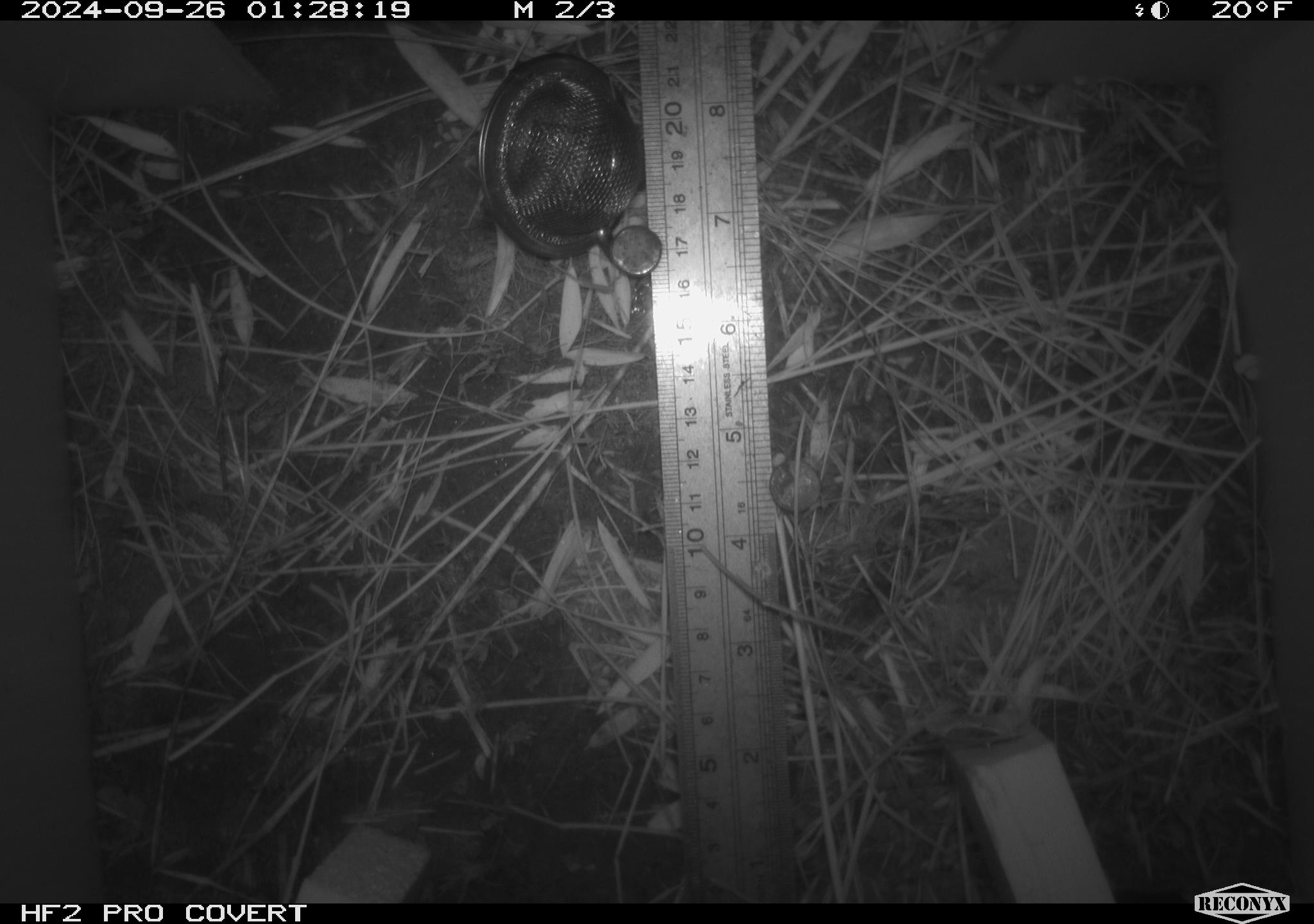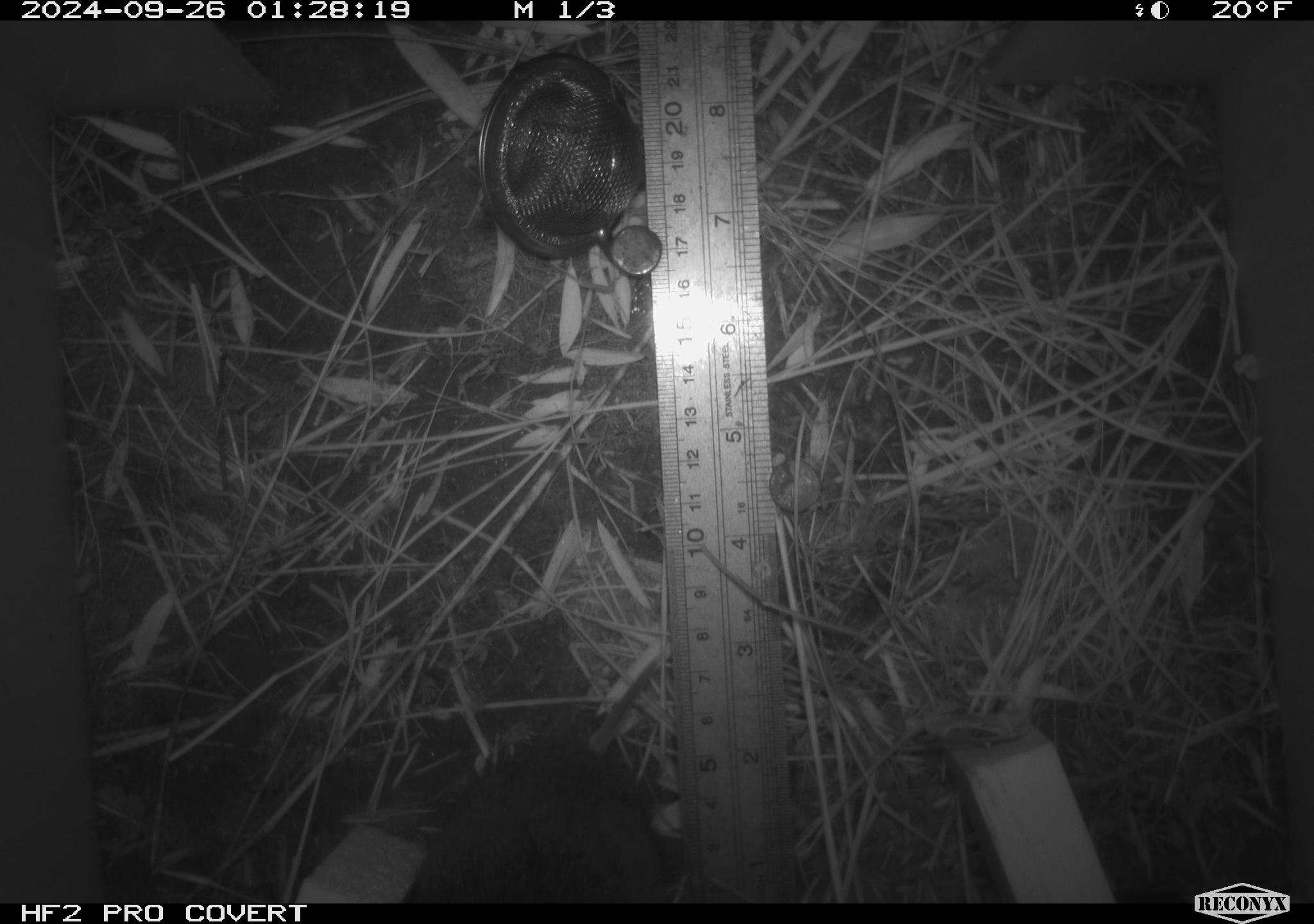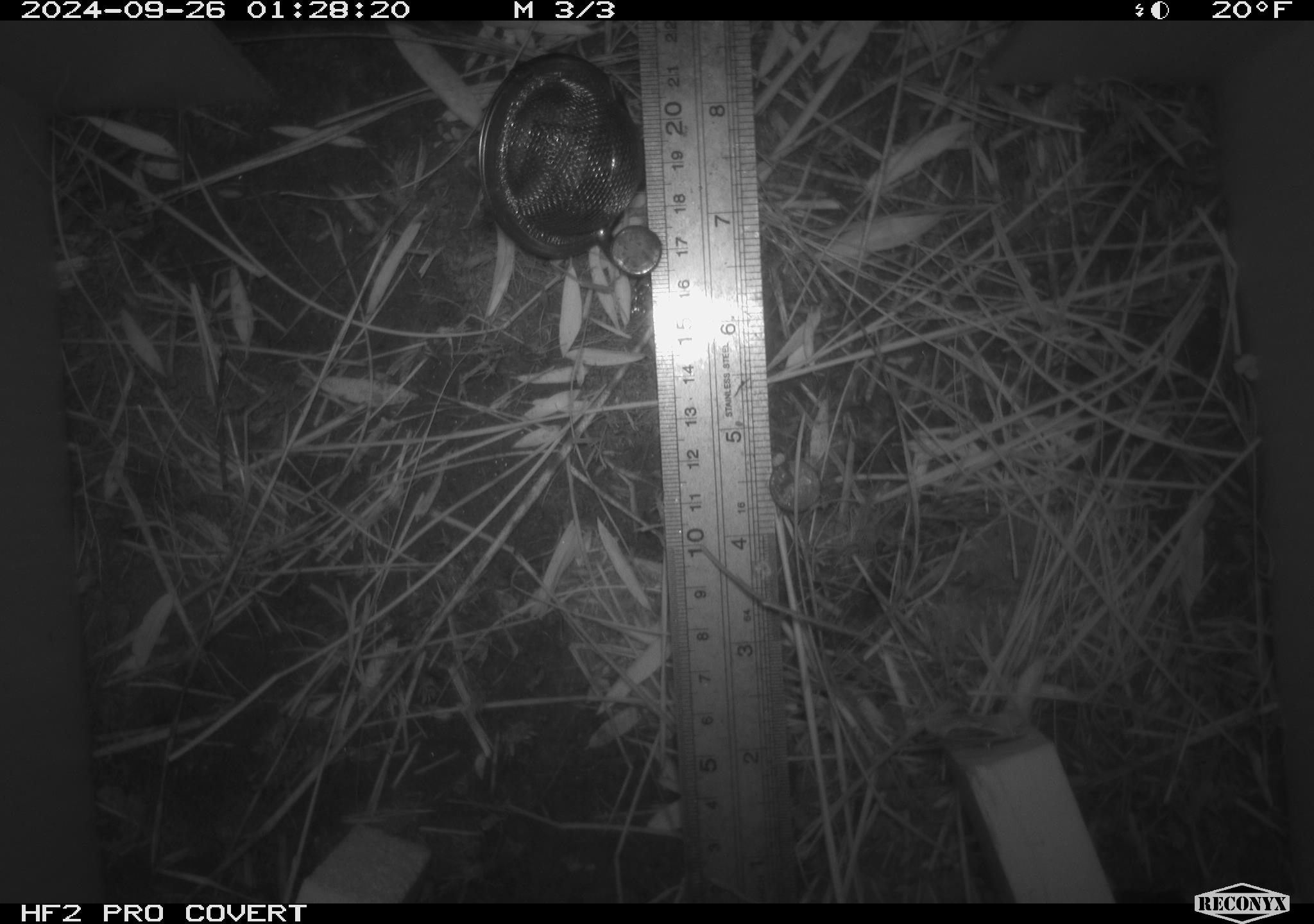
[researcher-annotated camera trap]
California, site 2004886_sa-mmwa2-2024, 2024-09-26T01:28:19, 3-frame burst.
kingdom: Animalia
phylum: Chordata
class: Mammalia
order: Rodentia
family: Cricetidae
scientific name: Arvicolinae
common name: voles, lemmings, and muskrats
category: arvicolinae subfamily